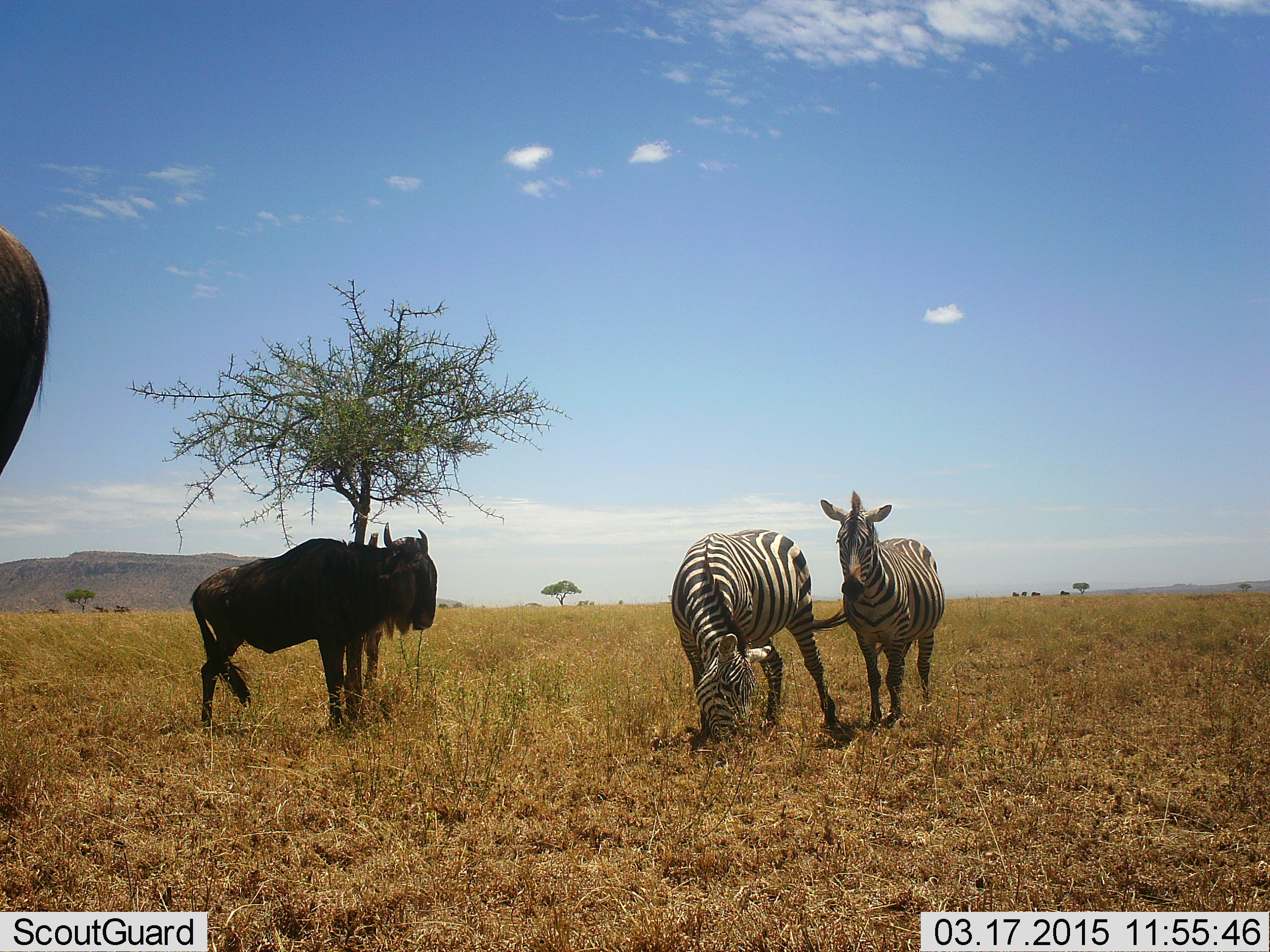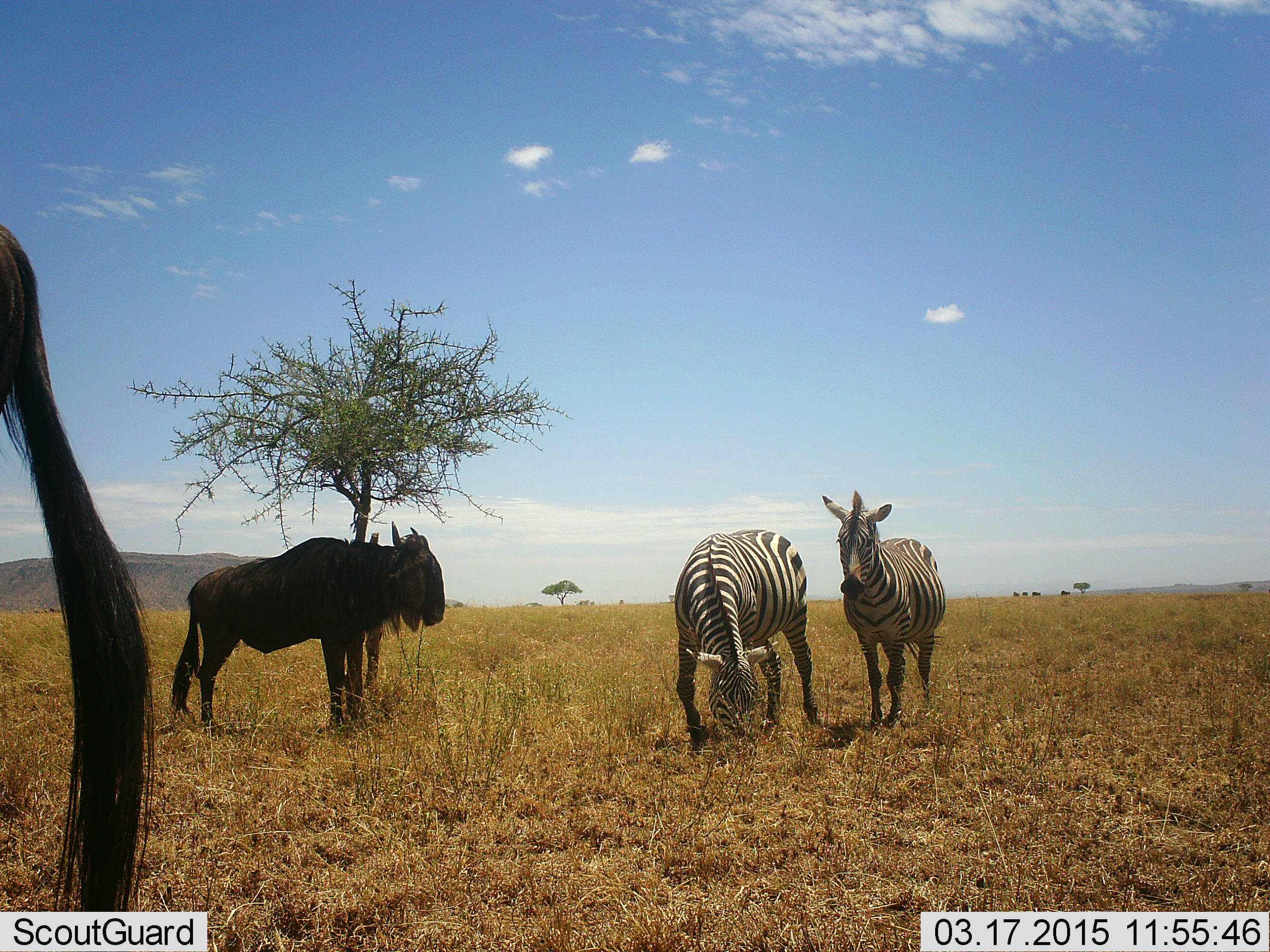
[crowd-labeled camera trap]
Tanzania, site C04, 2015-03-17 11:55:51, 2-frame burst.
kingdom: Animalia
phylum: Chordata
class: Mammalia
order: Artiodactyla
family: Bovidae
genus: Connochaetes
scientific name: Connochaetes taurinus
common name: blue wildebeest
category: wildebeest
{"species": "wildebeest (blue wildebeest) (Connochaetes taurinus)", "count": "2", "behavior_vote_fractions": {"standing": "100%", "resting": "0%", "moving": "0%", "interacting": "10%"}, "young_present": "0%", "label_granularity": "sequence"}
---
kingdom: Animalia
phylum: Chordata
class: Mammalia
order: Perissodactyla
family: Equidae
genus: Equus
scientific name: Equus quagga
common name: plains zebra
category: zebra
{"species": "zebra (plains zebra) (Equus quagga)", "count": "2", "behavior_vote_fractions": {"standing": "90%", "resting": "10%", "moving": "0%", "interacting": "10%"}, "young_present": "0%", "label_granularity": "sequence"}